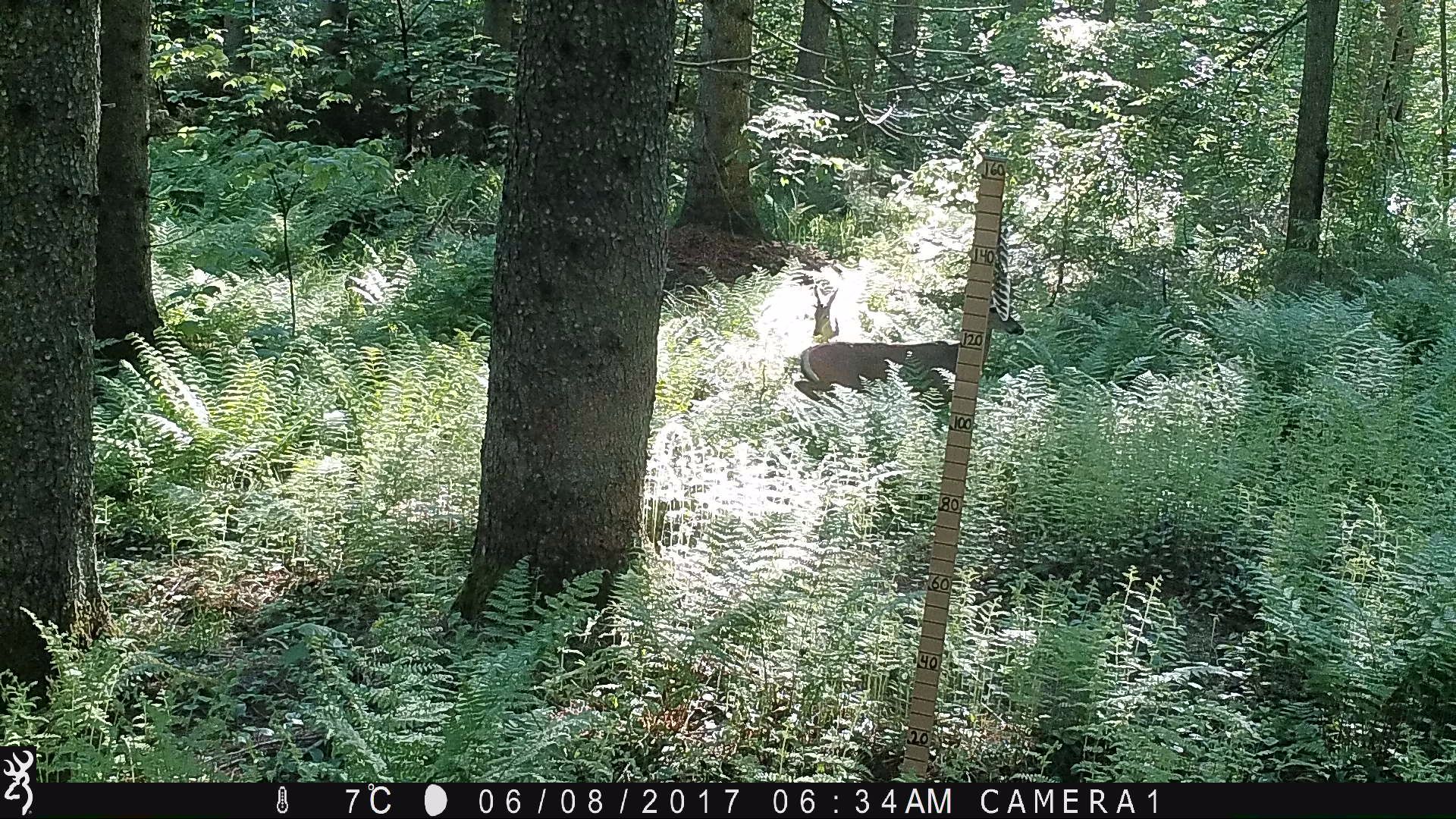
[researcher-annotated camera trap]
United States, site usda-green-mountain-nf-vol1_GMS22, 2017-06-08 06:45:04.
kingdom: Animalia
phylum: Chordata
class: Mammalia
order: Artiodactyla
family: Cervidae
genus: Odocoileus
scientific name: Odocoileus virginianus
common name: white-tailed deer